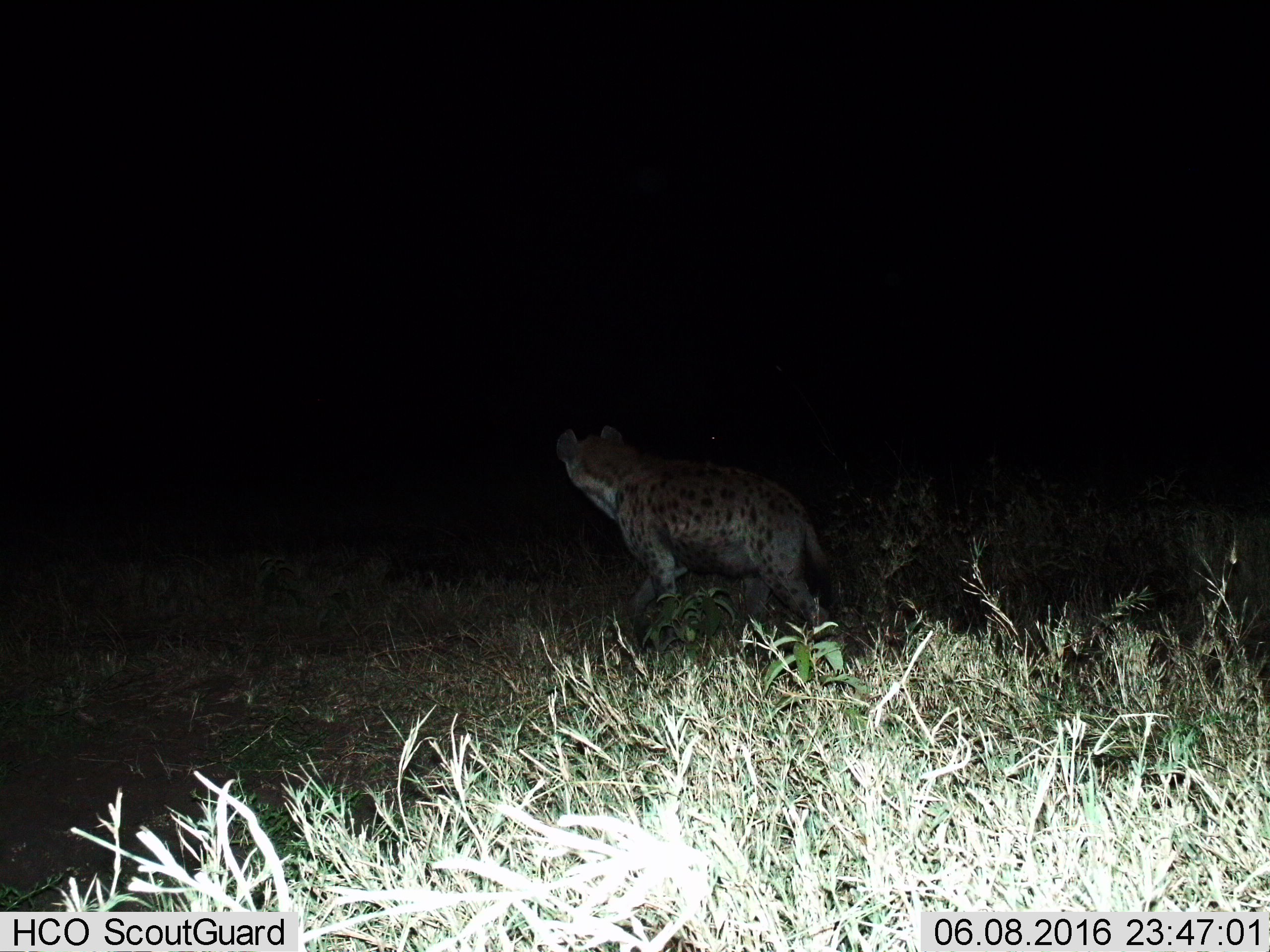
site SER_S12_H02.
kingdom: Animalia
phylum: Chordata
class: Mammalia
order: Carnivora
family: Hyaenidae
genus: Crocuta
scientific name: Crocuta crocuta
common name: spotted hyena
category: hyenaspotted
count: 1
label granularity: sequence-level